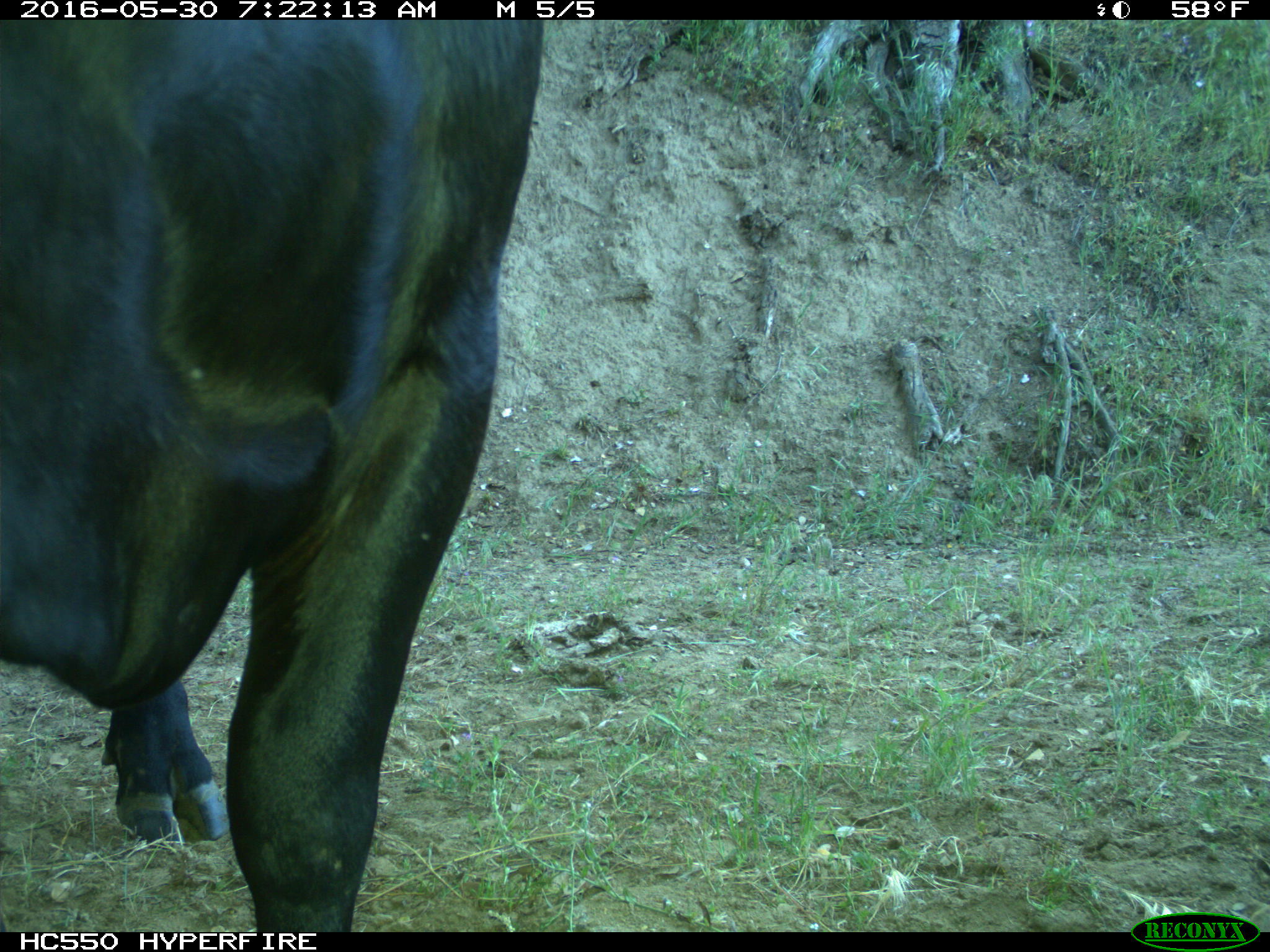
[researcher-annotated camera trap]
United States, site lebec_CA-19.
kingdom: Animalia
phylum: Chordata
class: Mammalia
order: Artiodactyla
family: Bovidae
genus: Bos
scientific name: Bos taurus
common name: domestic cow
Bos taurus (domestic cow).